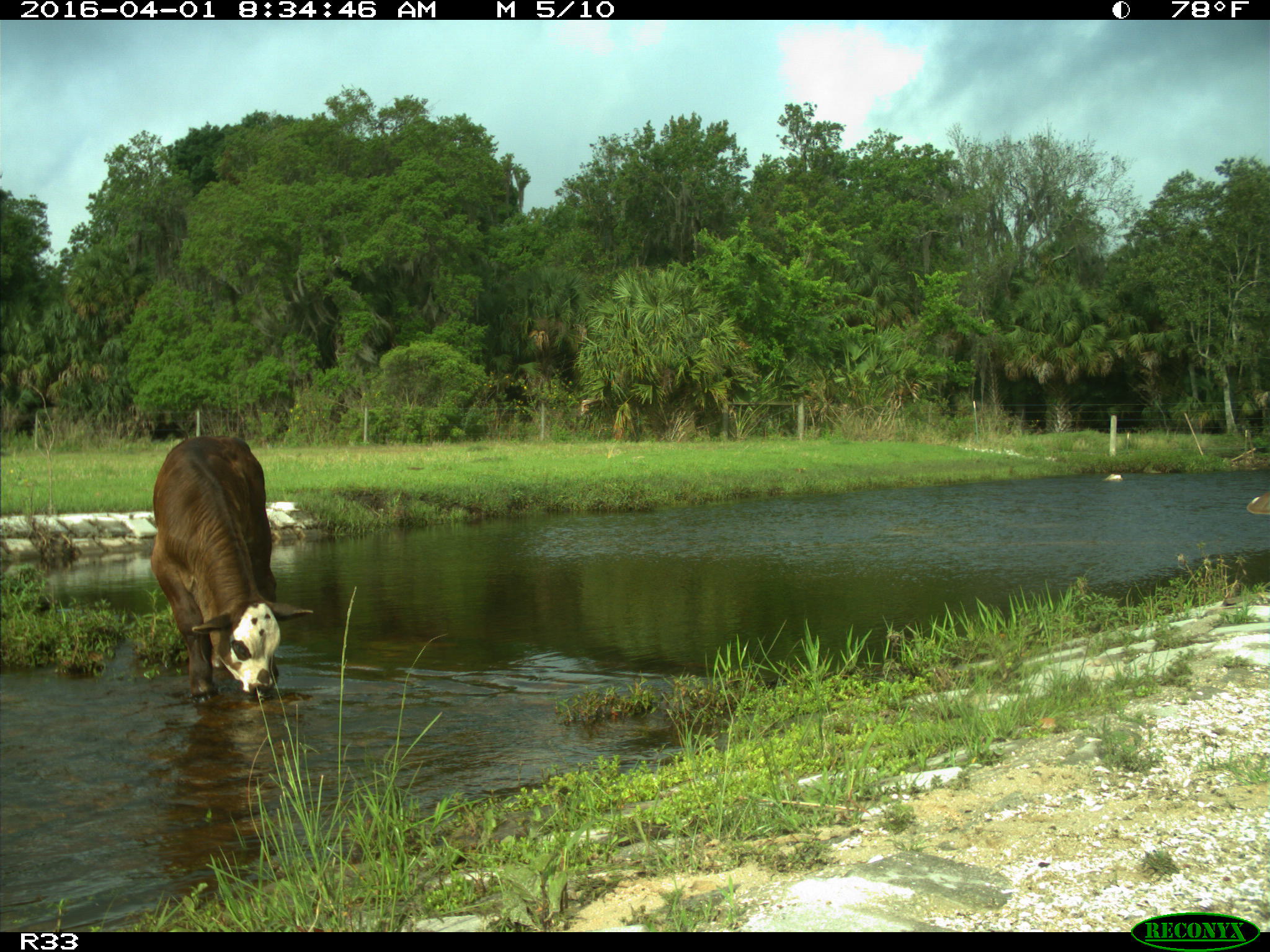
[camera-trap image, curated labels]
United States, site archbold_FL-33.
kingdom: Animalia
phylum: Chordata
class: Mammalia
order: Artiodactyla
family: Bovidae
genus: Bos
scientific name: Bos taurus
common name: domestic cow